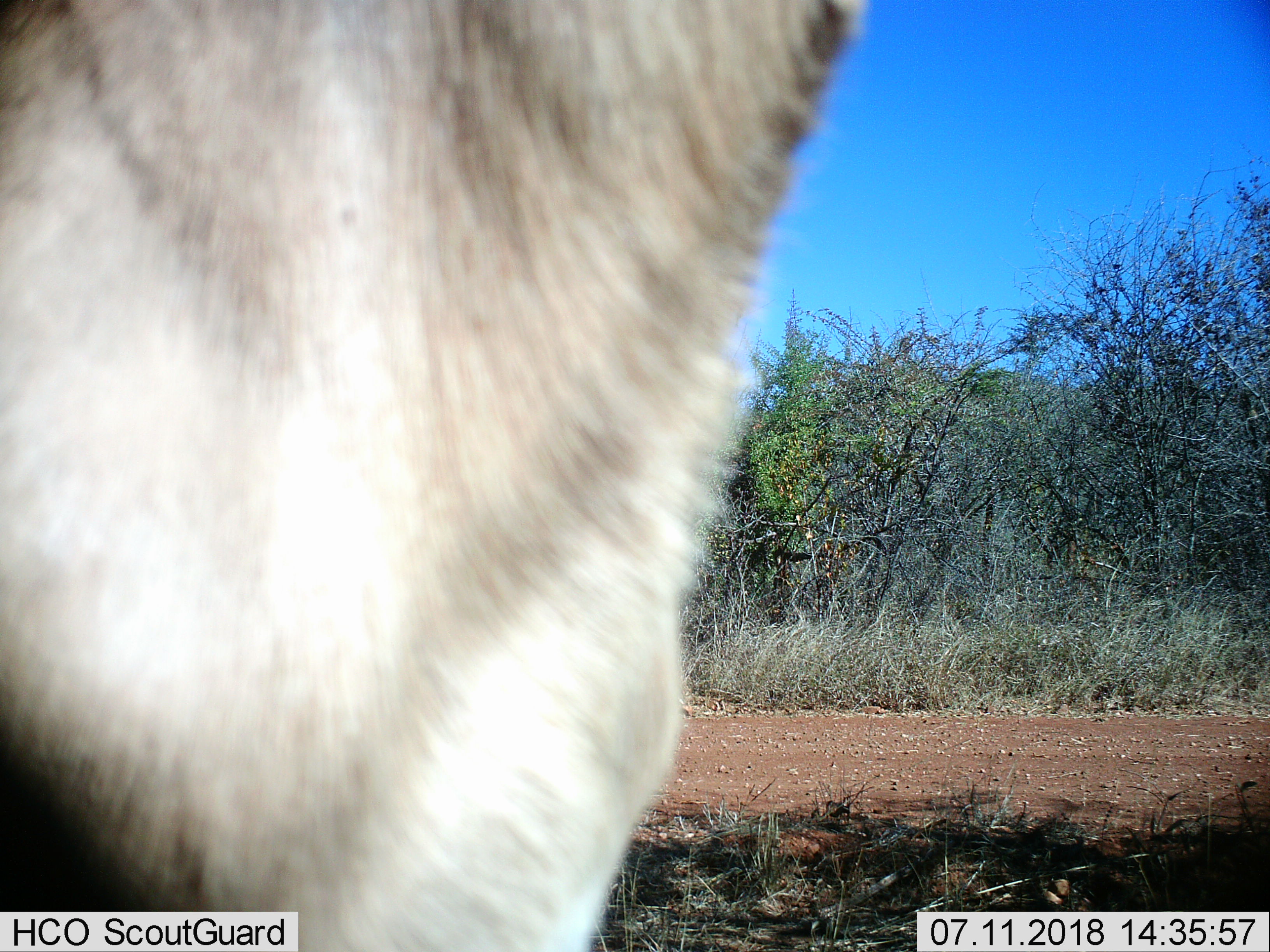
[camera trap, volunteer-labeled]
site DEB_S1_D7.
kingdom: Animalia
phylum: Chordata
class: Mammalia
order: Artiodactyla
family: Bovidae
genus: Tragelaphus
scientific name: Tragelaphus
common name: kudu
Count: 1.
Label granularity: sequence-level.